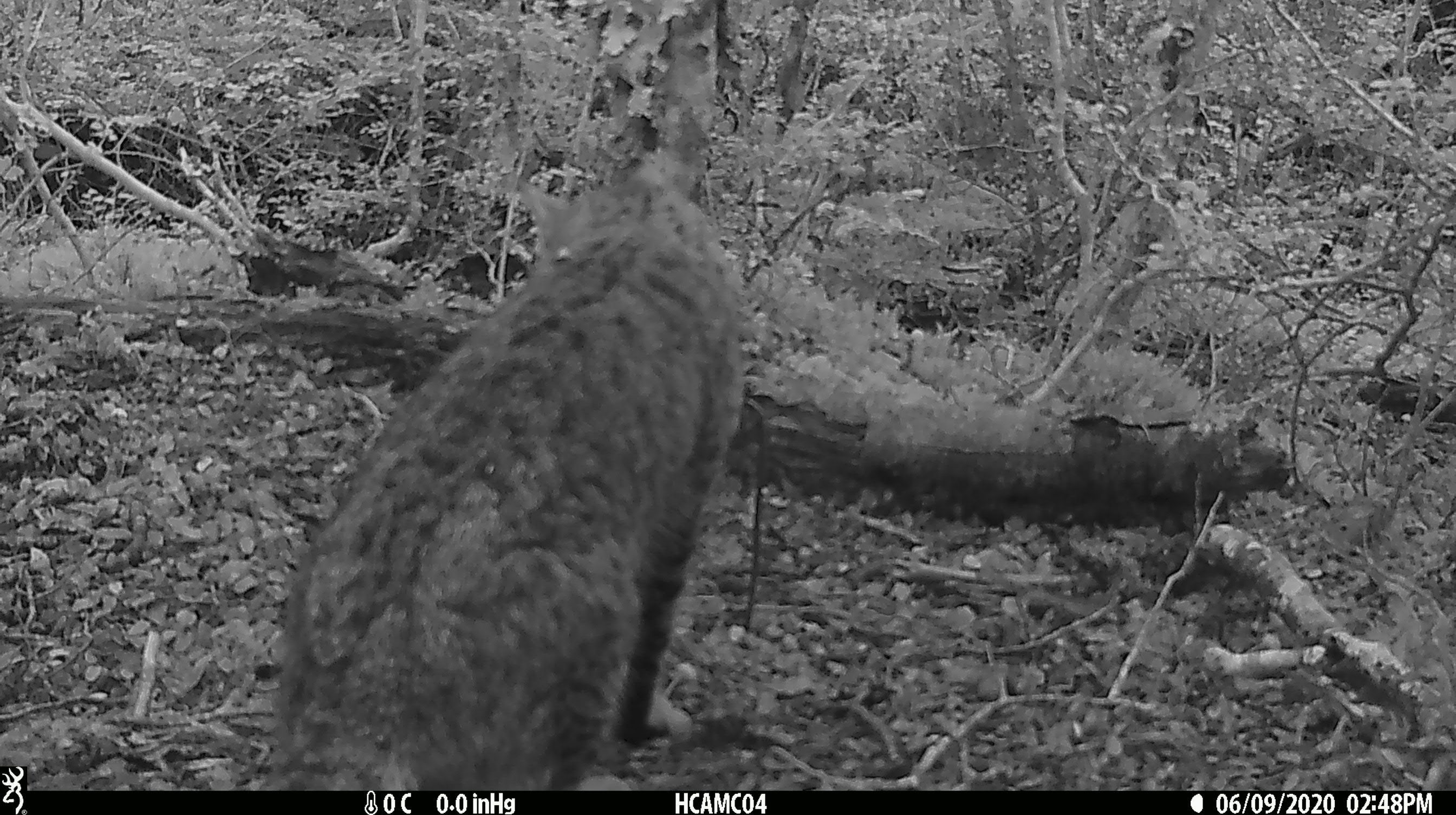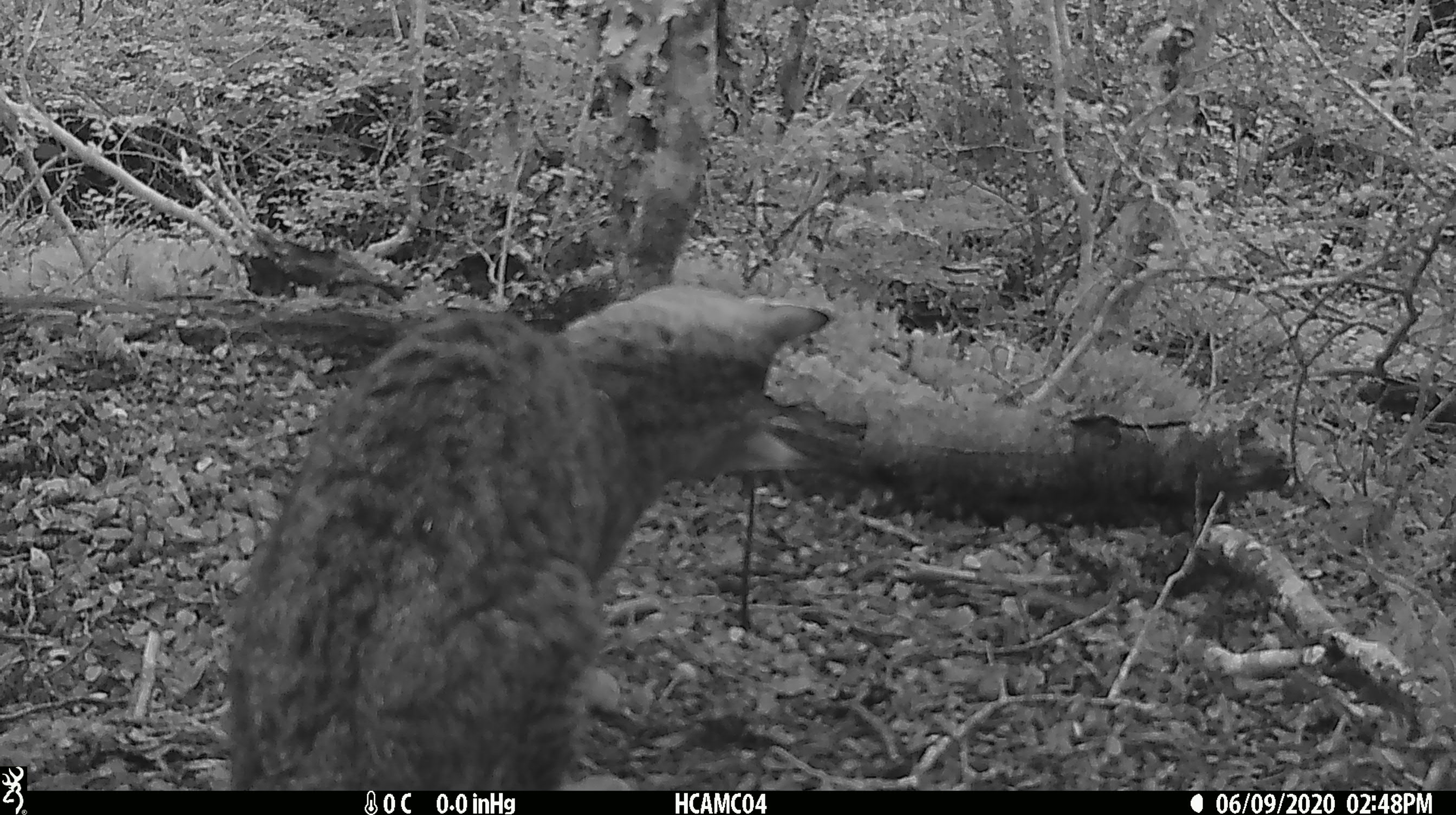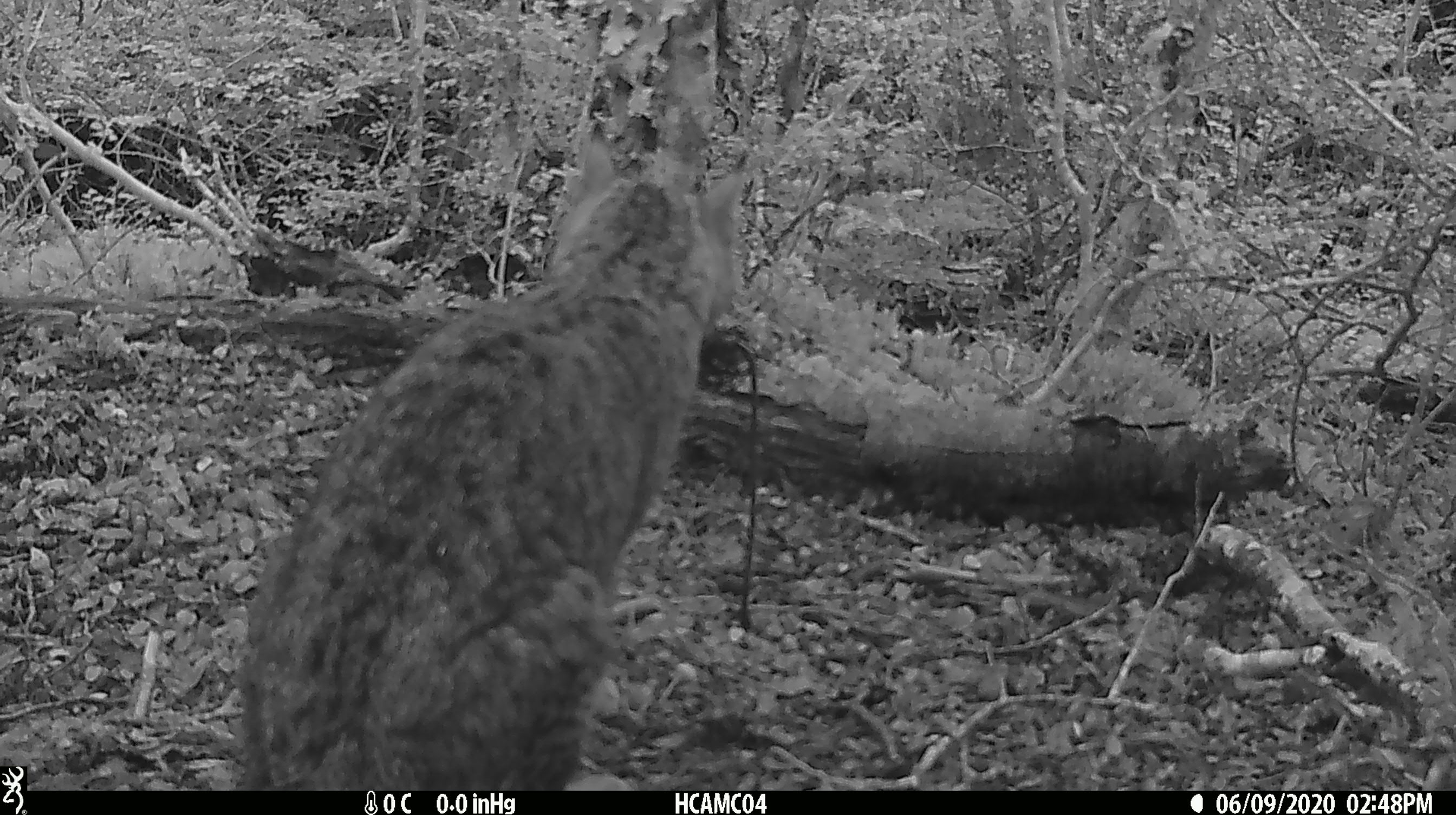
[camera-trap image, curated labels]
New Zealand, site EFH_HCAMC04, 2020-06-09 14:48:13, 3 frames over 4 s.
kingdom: Animalia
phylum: Chordata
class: Mammalia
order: Carnivora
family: Felidae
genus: Felis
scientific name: Felis catus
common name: domestic cat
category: cat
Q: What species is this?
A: Cat (domestic cat) (Felis catus).